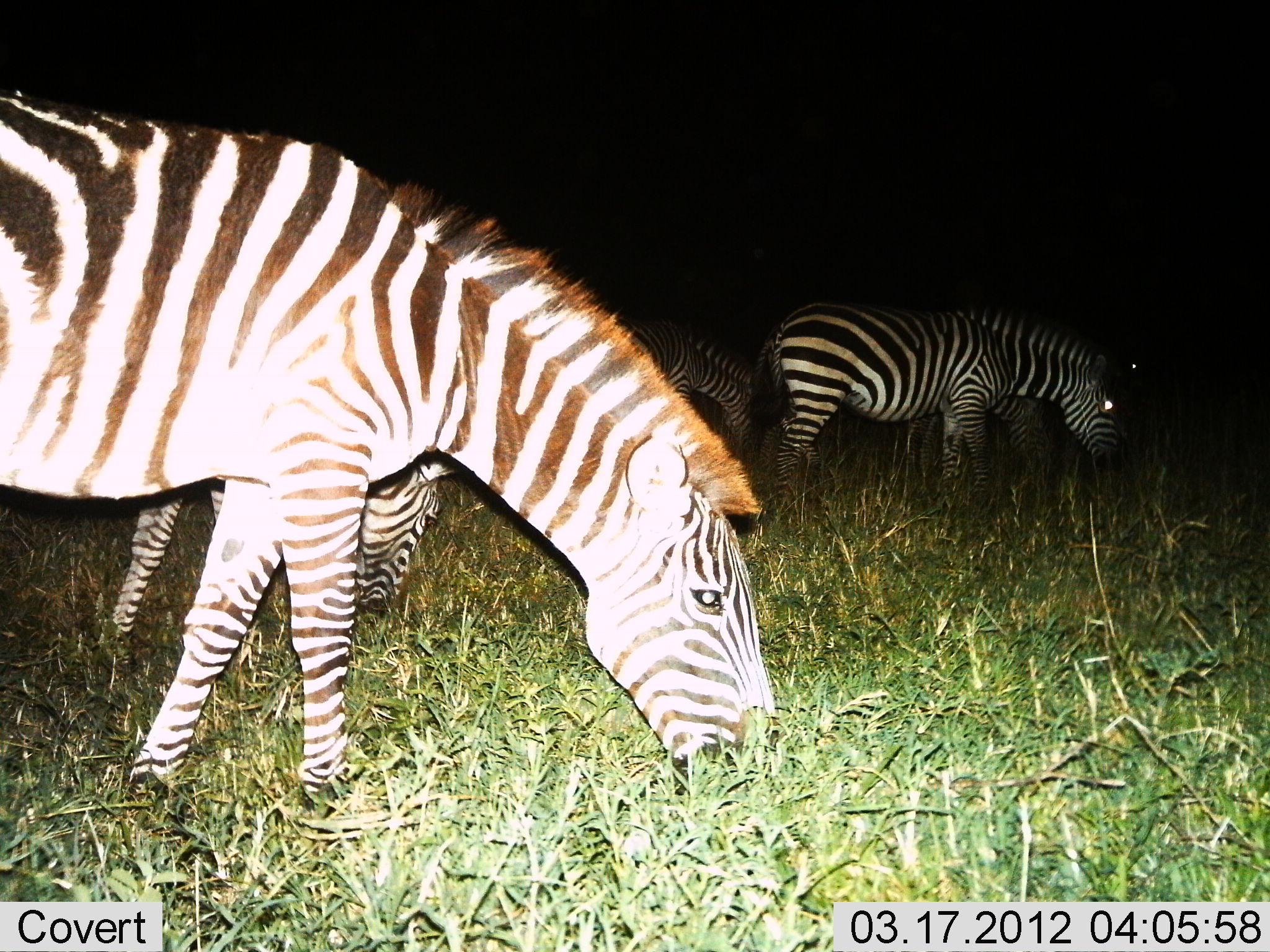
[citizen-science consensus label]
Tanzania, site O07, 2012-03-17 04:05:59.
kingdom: Animalia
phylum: Chordata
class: Mammalia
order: Perissodactyla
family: Equidae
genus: Equus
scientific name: Equus quagga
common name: plains zebra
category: zebra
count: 4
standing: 14%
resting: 0%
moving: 7%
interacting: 0%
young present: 0%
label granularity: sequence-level